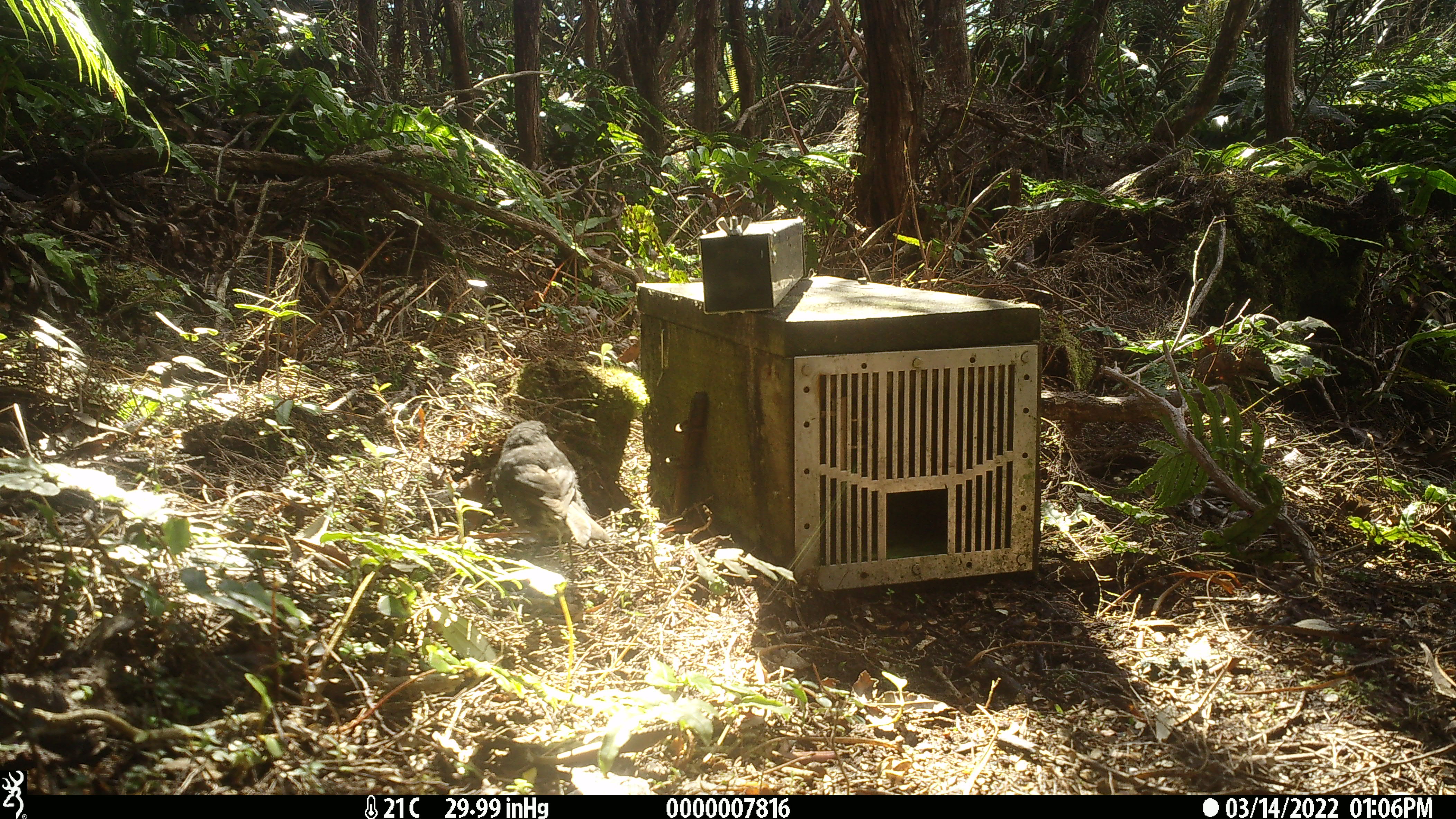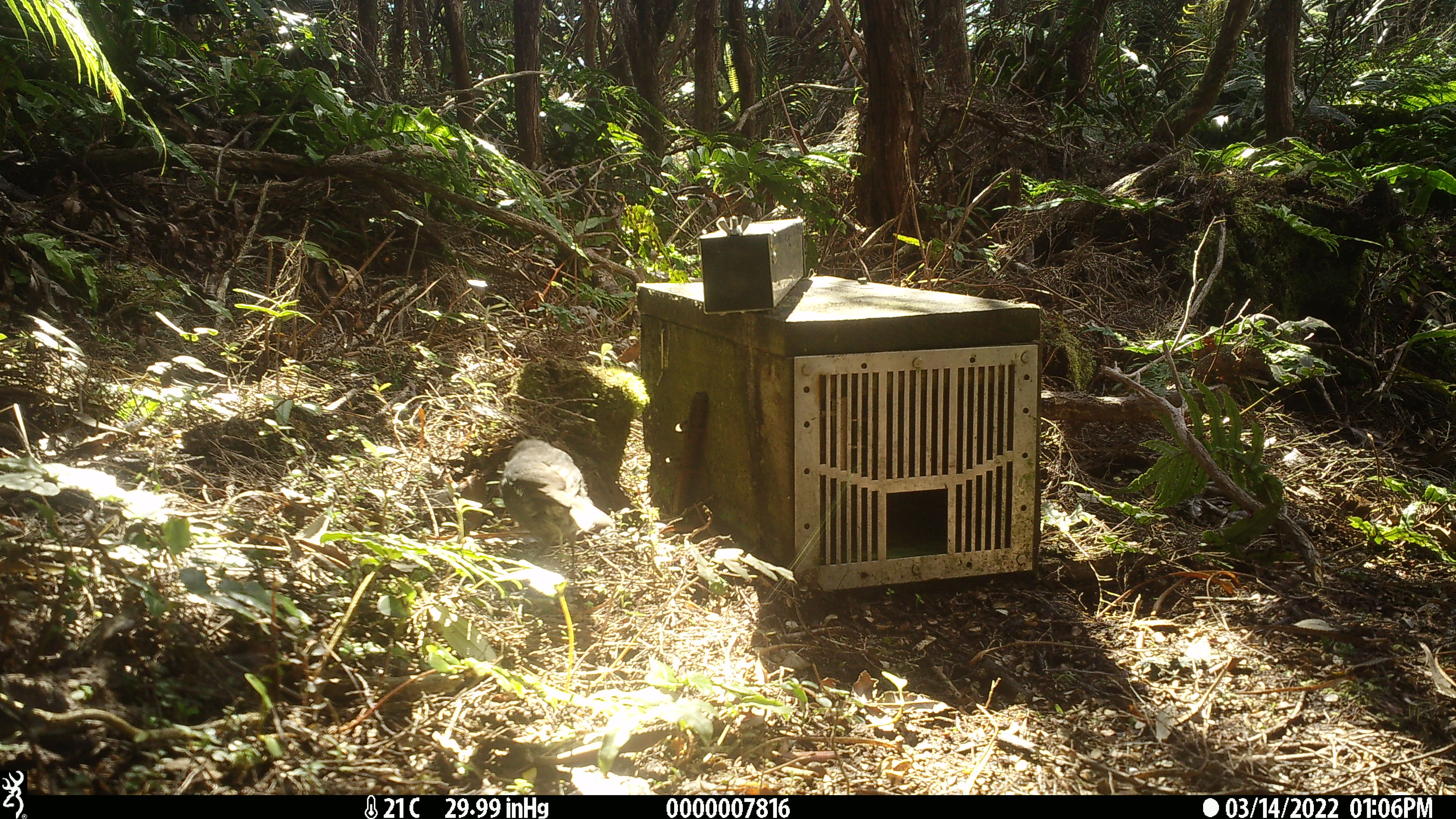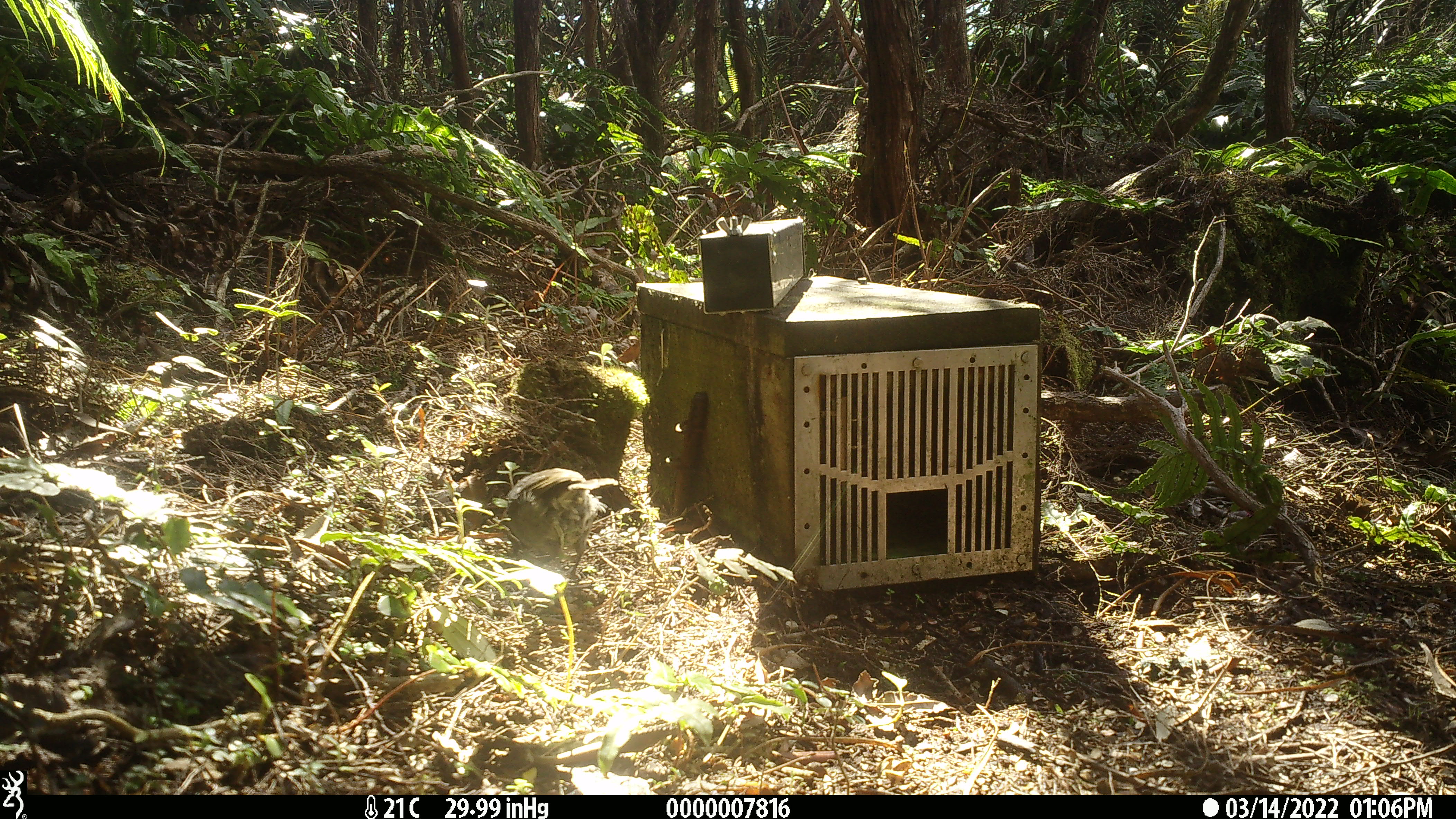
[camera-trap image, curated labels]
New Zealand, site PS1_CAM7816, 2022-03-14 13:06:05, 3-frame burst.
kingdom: Animalia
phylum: Chordata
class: Aves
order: Passeriformes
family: Petroicidae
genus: Petroica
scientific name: Petroica australis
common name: new zealand robin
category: robin